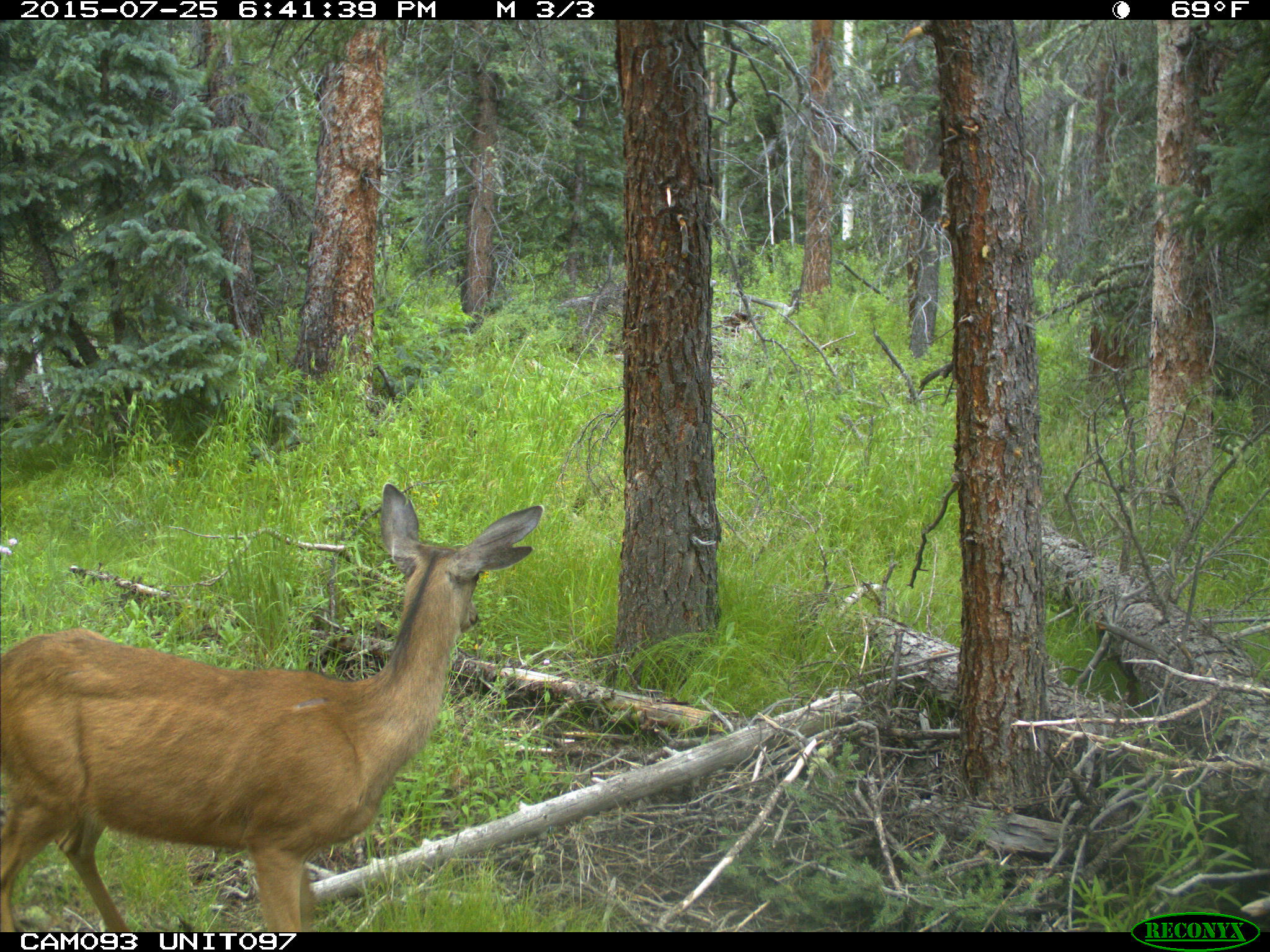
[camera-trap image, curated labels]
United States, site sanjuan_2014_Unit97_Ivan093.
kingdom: Animalia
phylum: Chordata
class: Mammalia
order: Artiodactyla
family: Cervidae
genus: Odocoileus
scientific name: Odocoileus hemionus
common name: mule deer